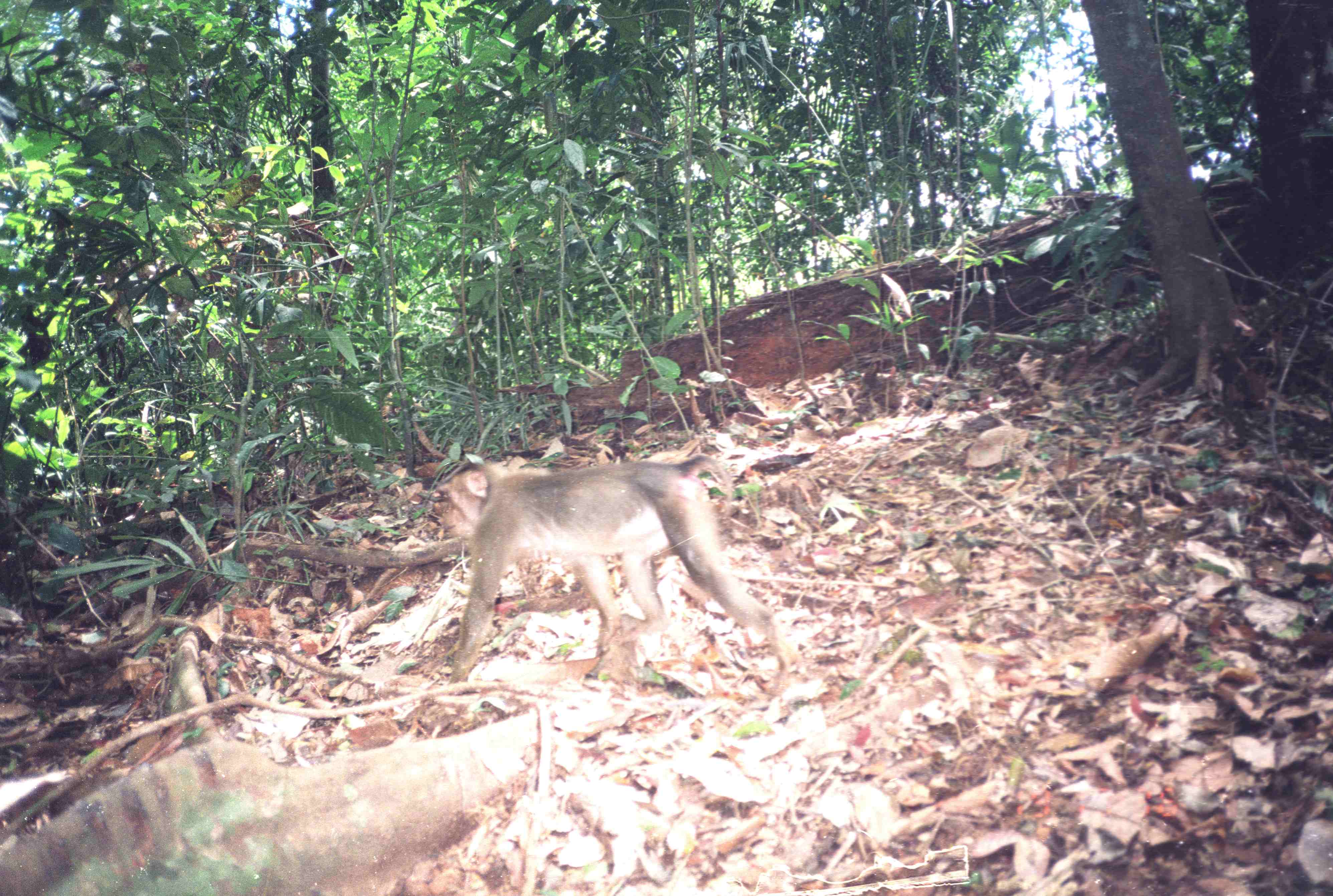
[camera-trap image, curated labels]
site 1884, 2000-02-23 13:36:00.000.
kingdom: Animalia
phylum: Chordata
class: Mammalia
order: Primates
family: Cercopithecidae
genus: Macaca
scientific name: Macaca nemestrina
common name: southern pig-tailed macaque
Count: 1.